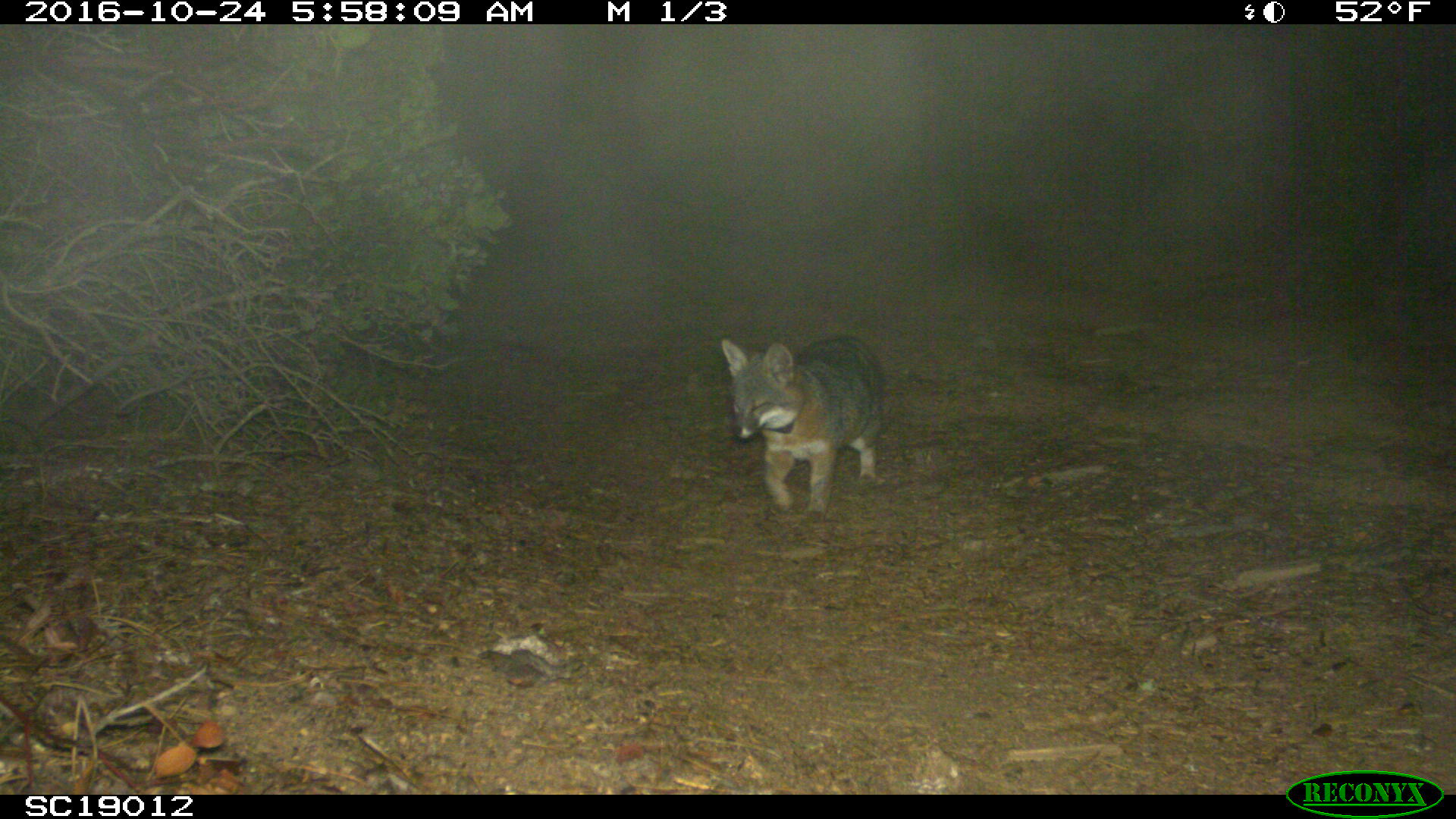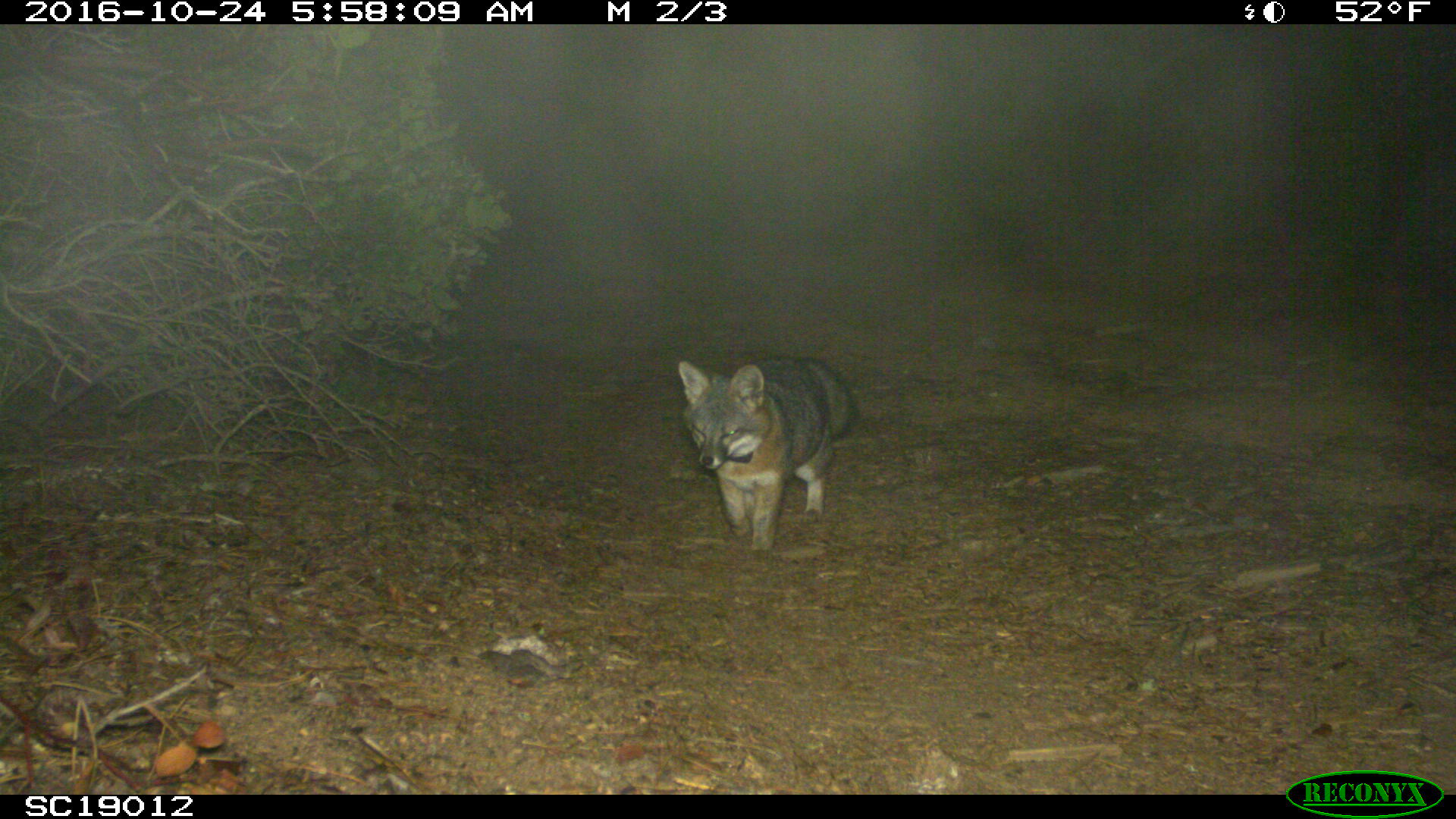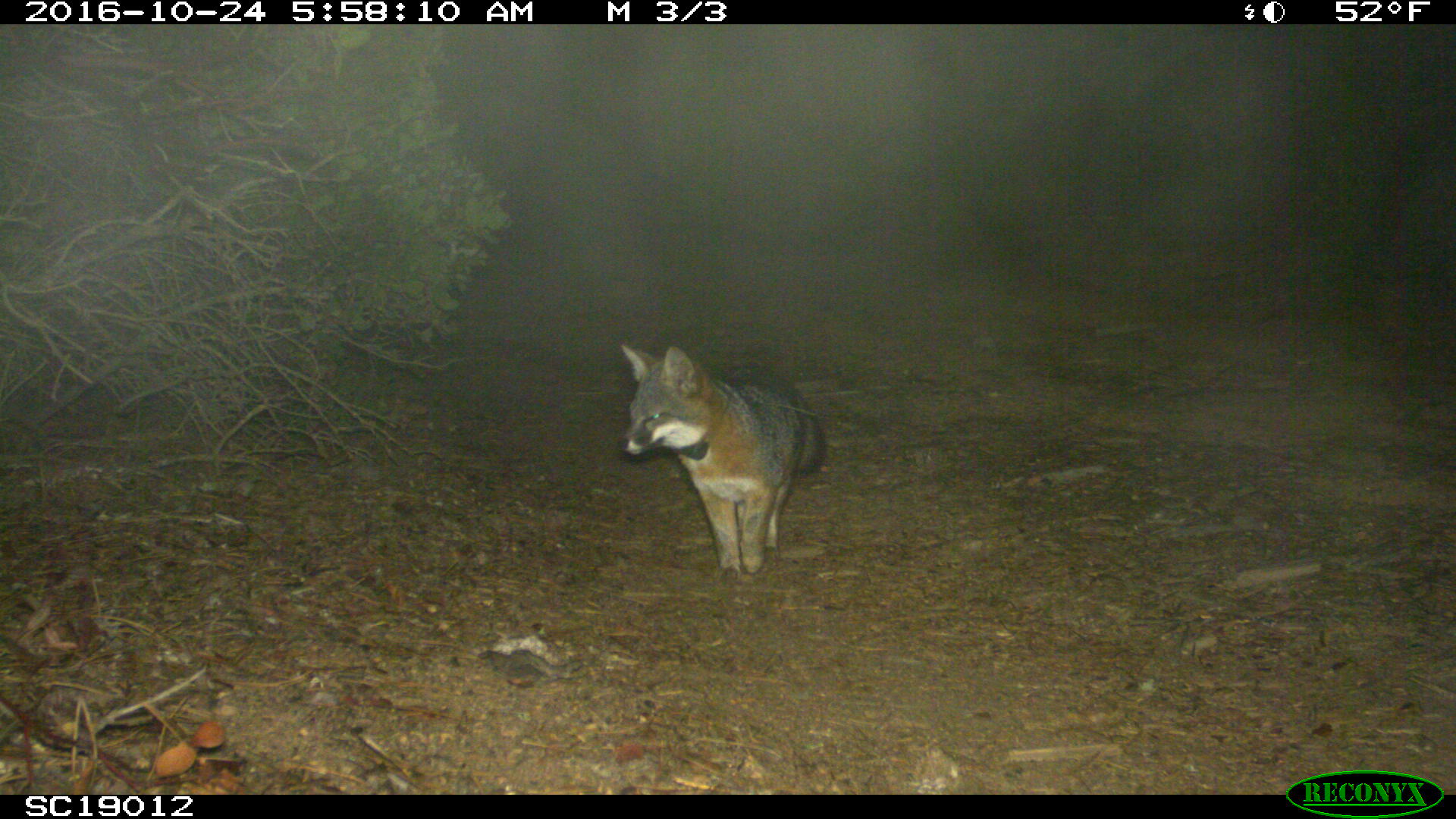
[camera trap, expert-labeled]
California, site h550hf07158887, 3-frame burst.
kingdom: Animalia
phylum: Chordata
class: Mammalia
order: Carnivora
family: Canidae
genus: Urocyon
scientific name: Urocyon littoralis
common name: island fox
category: fox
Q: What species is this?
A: Fox (island fox) (Urocyon littoralis).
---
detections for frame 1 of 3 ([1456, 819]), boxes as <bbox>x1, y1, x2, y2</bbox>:
fox: <bbox>721, 339, 884, 517</bbox>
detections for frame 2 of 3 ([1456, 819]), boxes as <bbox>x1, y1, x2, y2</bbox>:
fox: <bbox>677, 356, 858, 557</bbox>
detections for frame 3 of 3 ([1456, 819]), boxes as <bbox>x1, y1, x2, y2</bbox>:
fox: <bbox>617, 340, 825, 583</bbox>